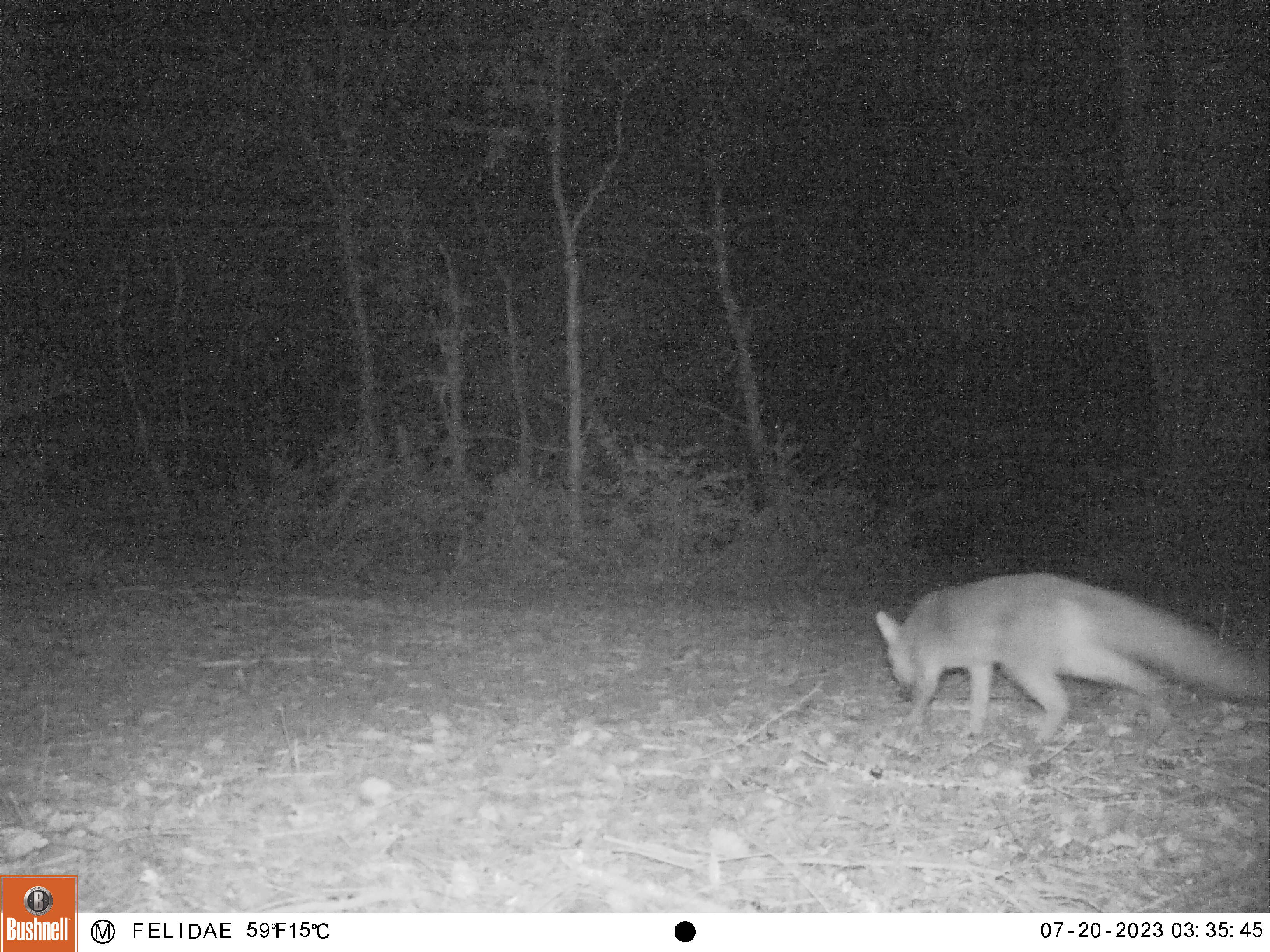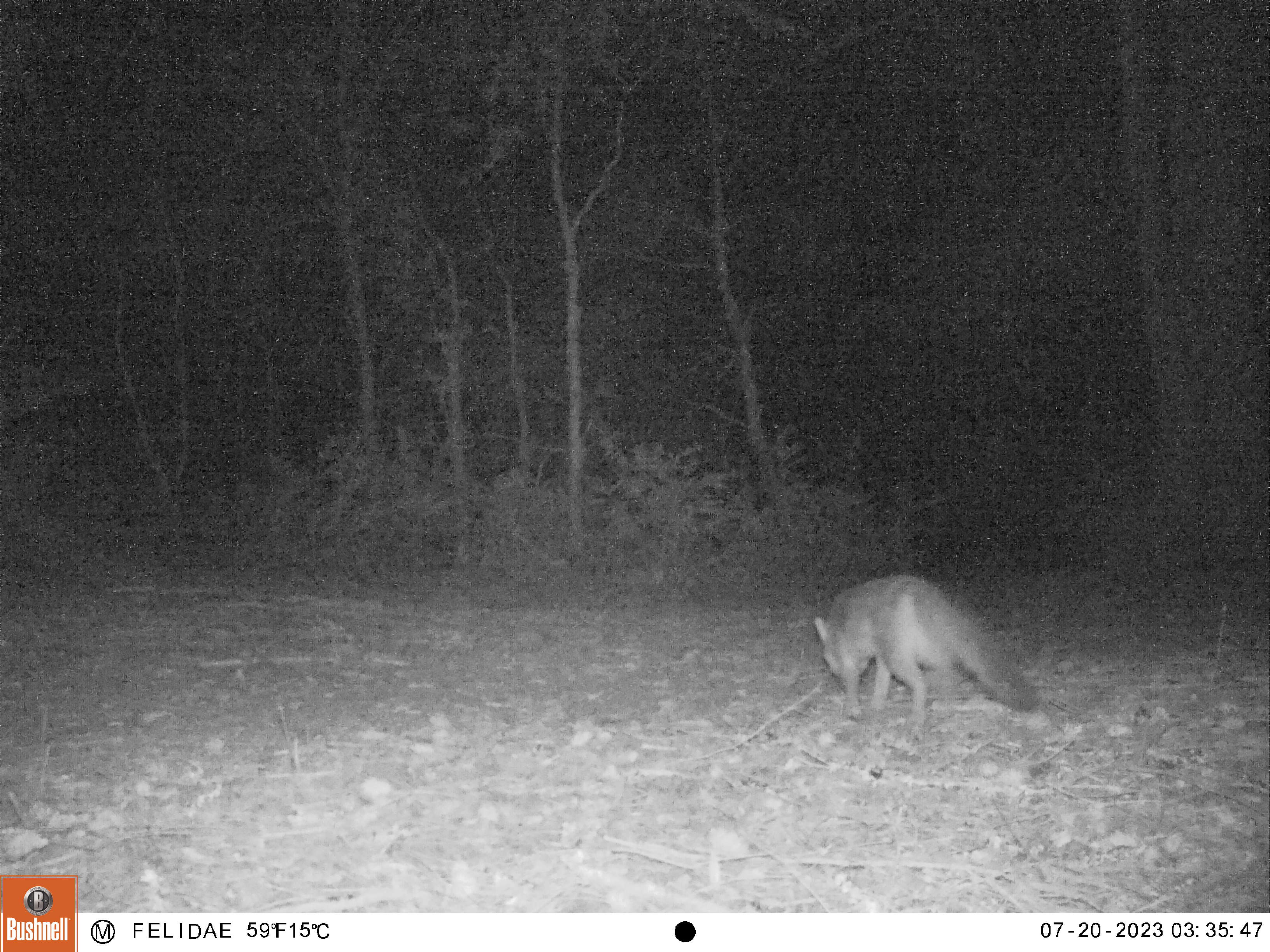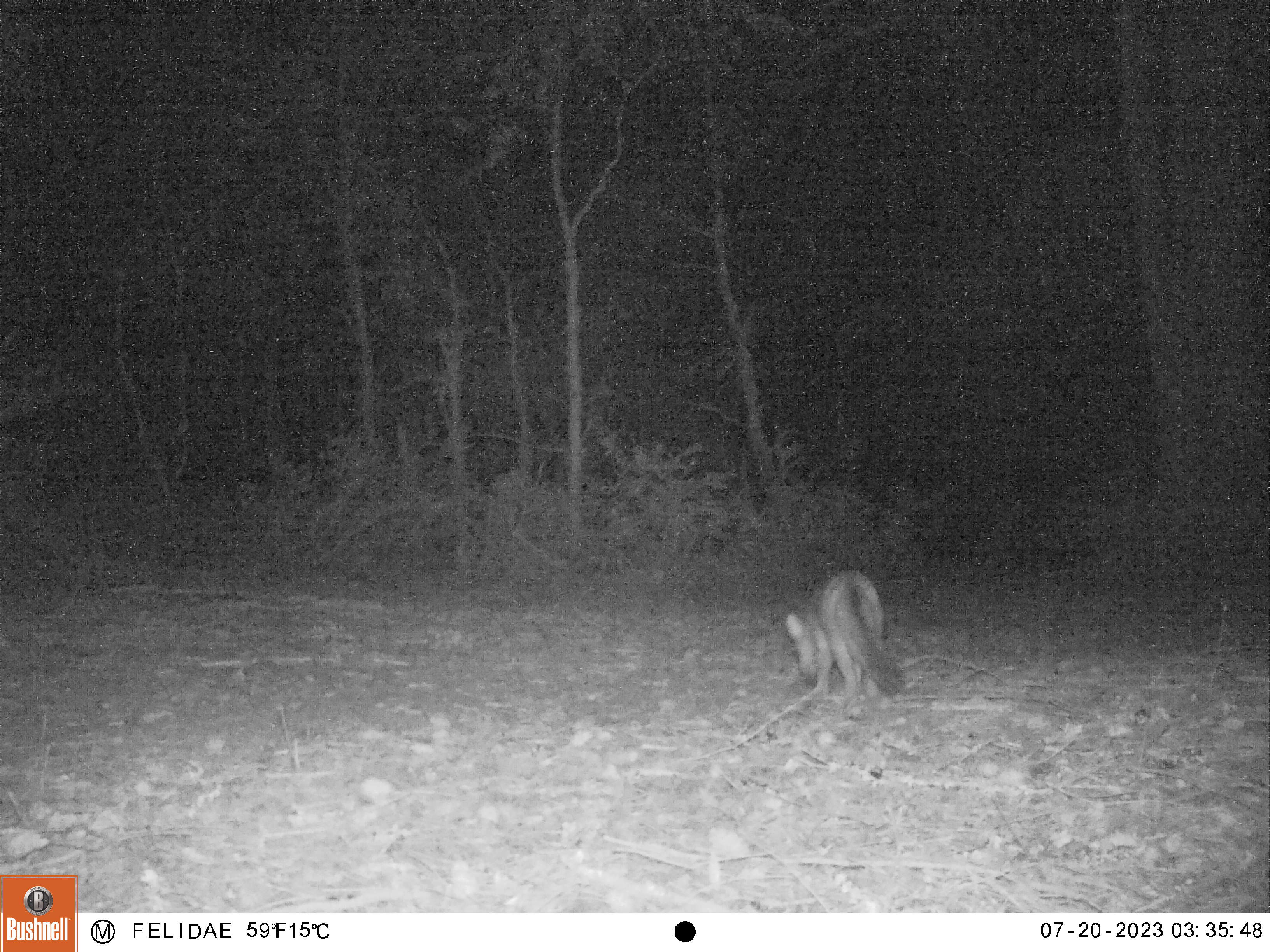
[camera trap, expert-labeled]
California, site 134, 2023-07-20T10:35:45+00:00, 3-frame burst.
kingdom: Animalia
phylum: Chordata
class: Mammalia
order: Carnivora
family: Canidae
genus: Urocyon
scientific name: Urocyon cinereoargenteus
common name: gray fox